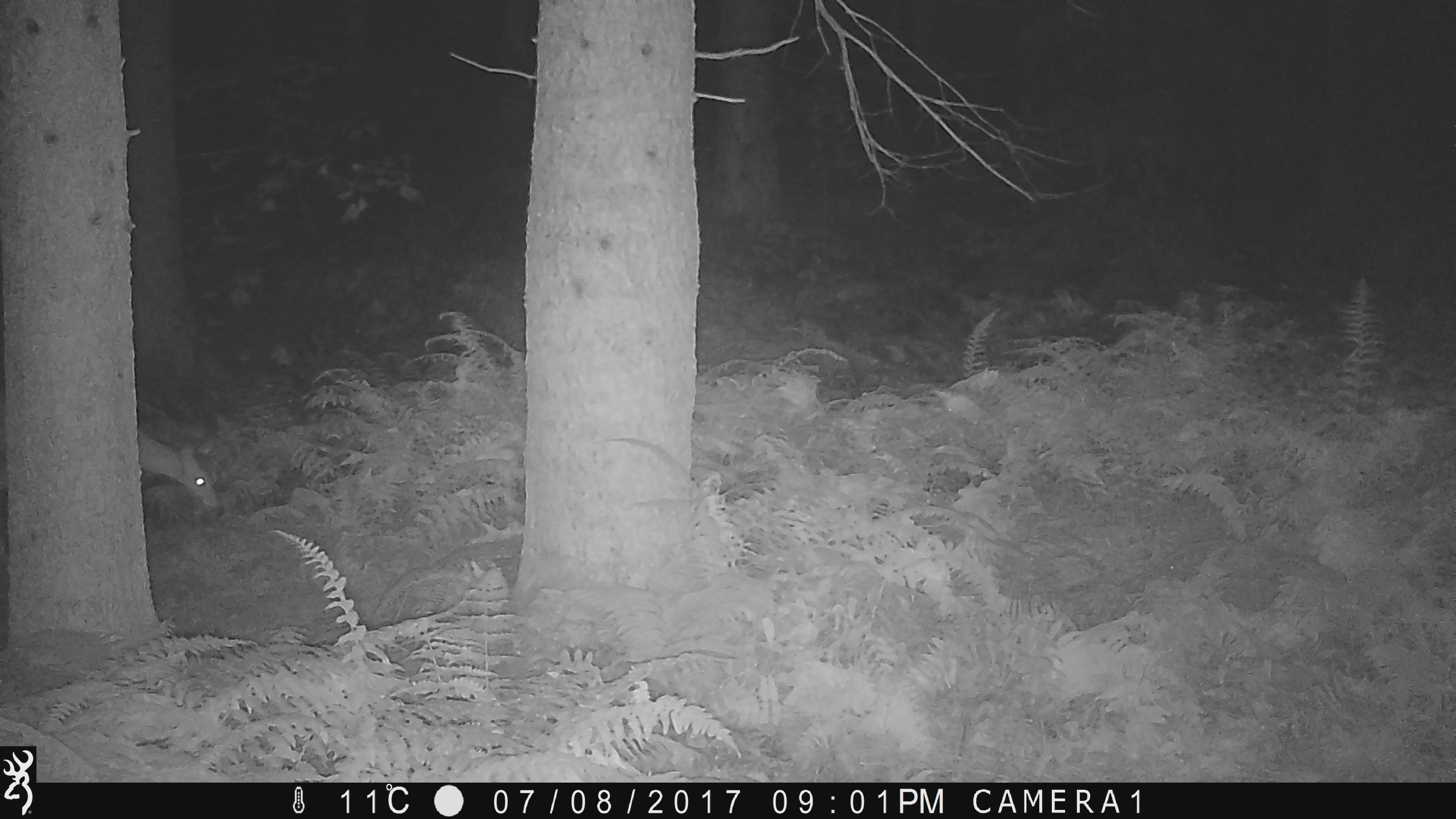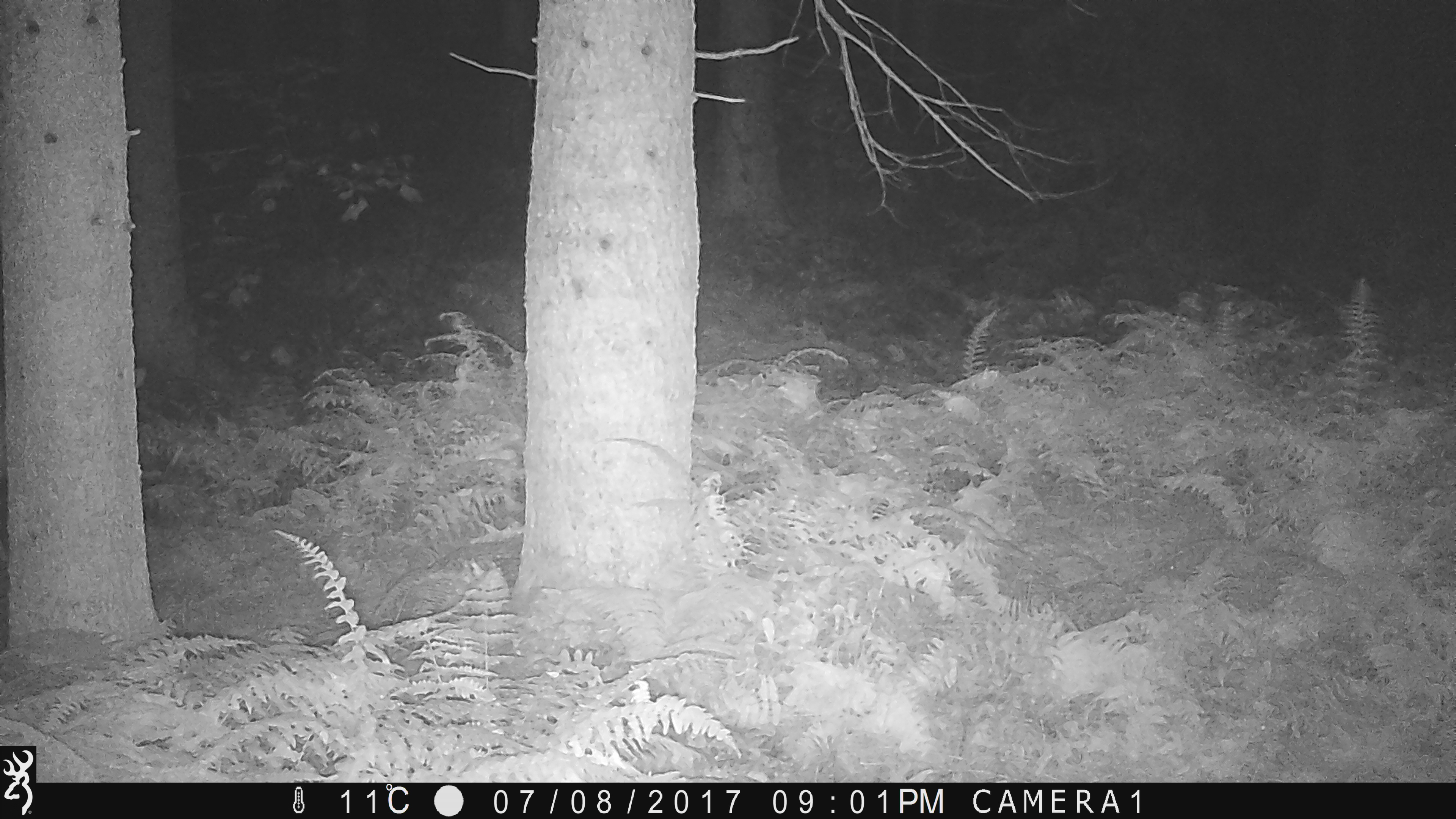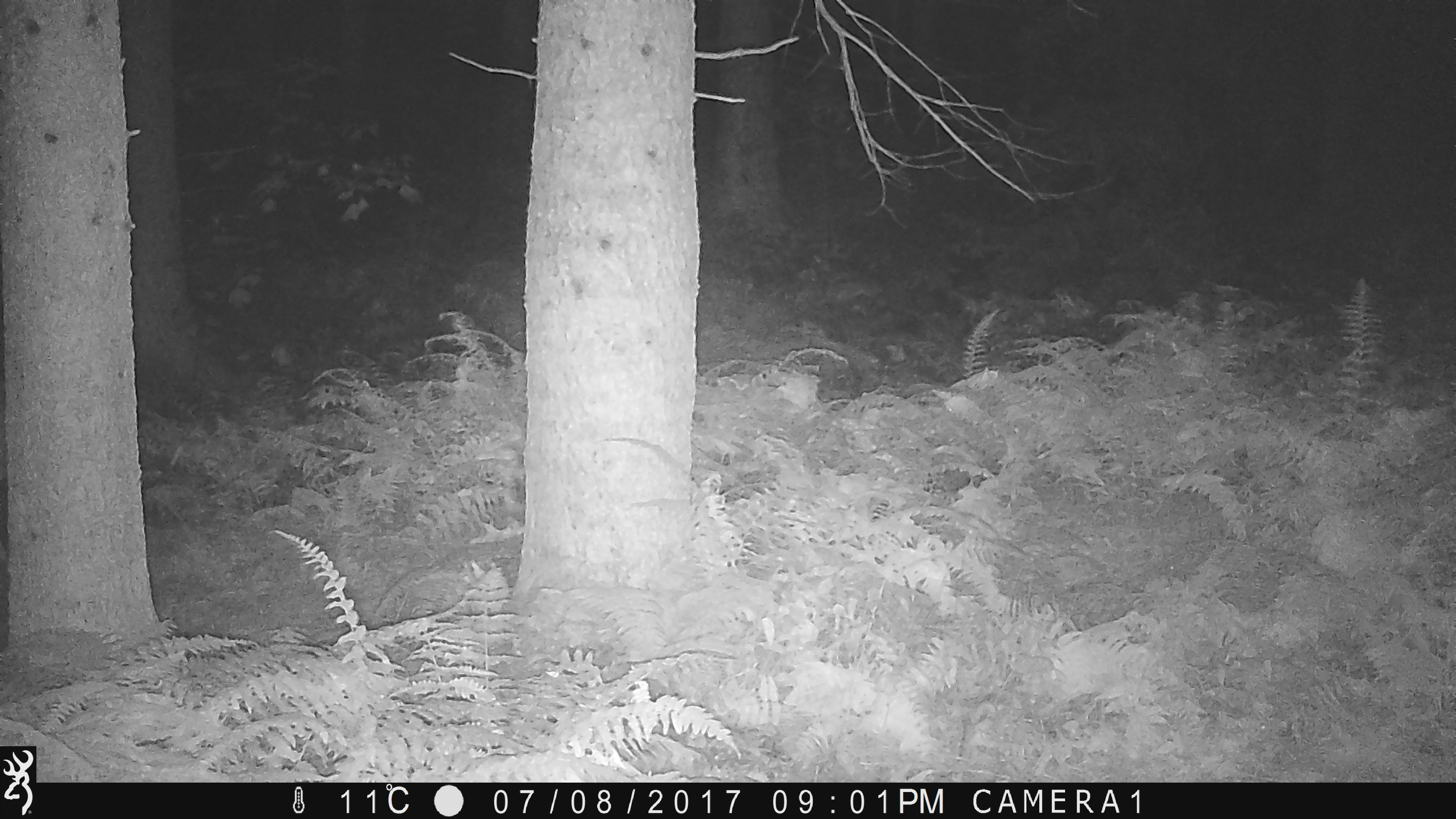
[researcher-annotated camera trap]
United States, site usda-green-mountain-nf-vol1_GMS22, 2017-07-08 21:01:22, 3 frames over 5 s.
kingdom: Animalia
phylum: Chordata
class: Mammalia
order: Artiodactyla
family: Cervidae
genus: Odocoileus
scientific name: Odocoileus virginianus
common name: white-tailed deer